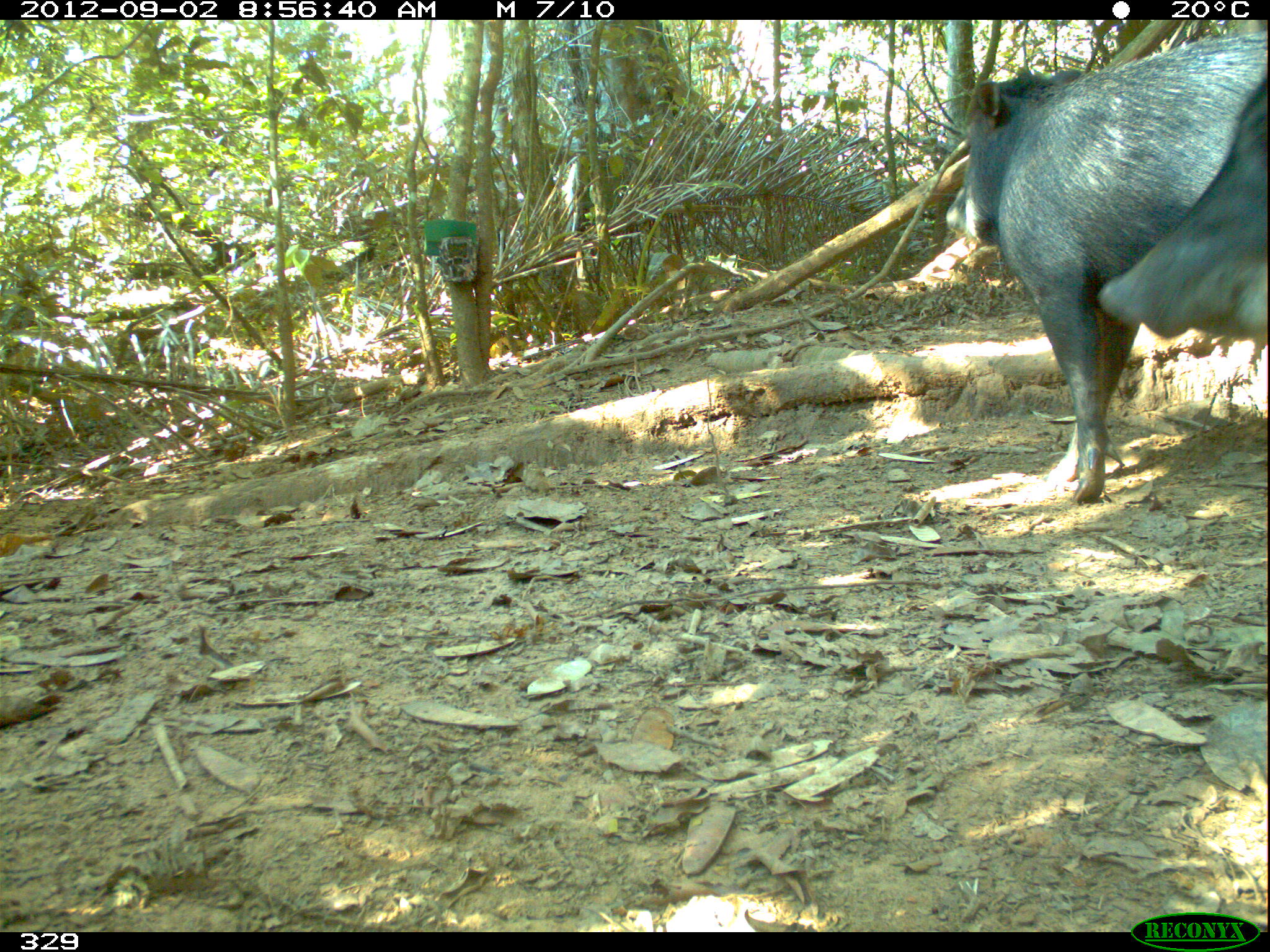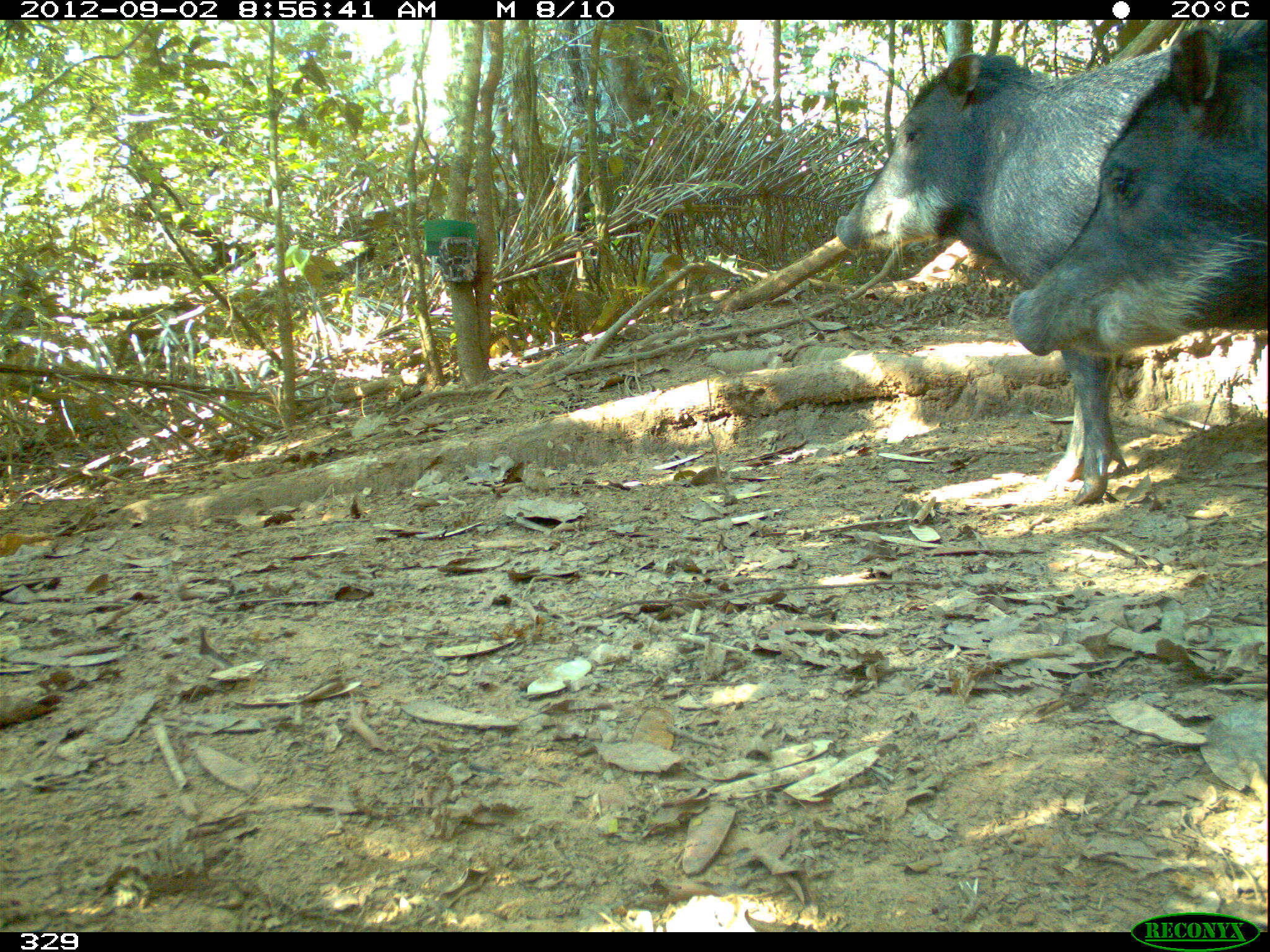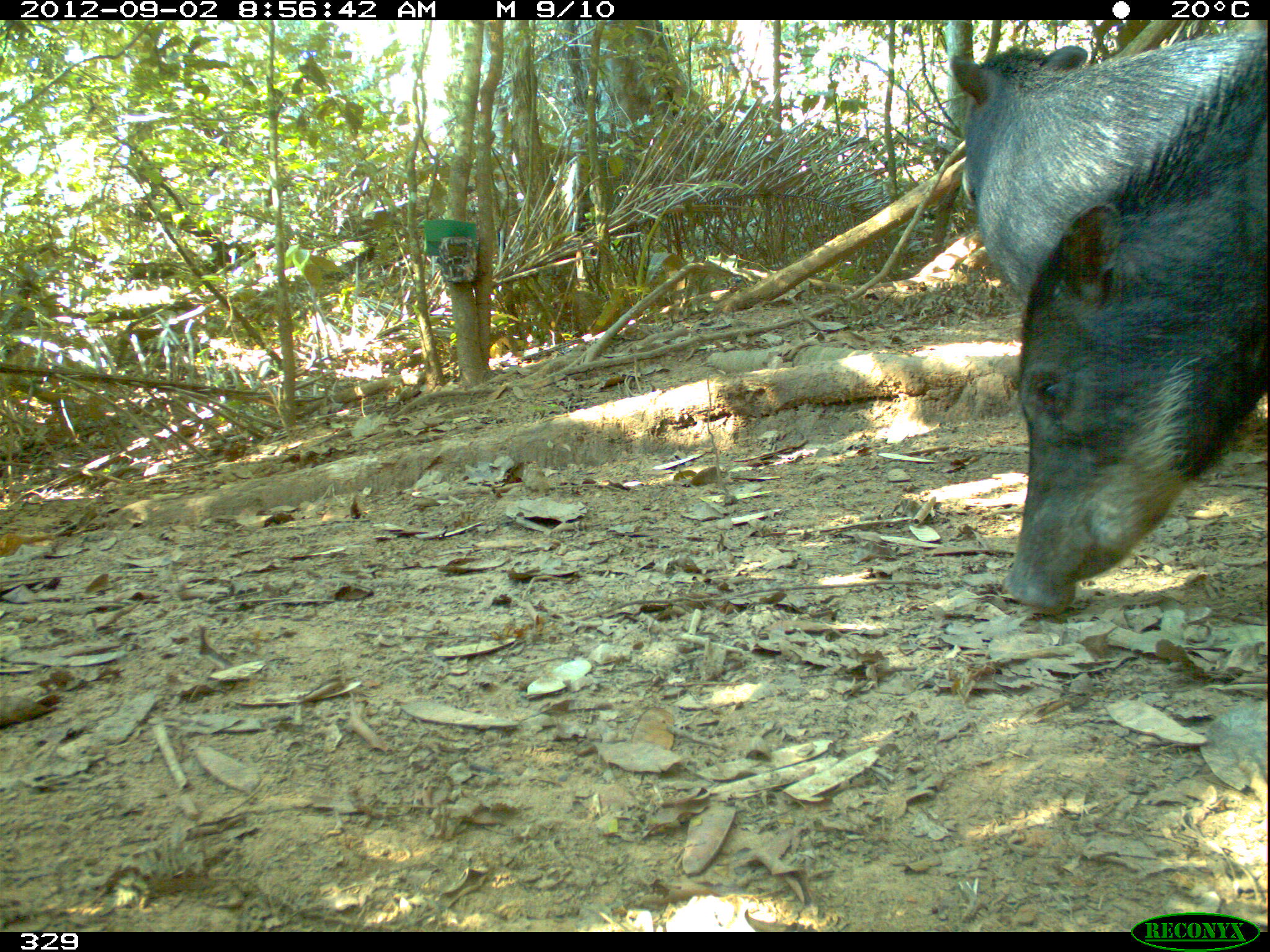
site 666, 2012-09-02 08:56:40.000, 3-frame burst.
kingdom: Animalia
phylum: Chordata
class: Mammalia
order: Artiodactyla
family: Tayassuidae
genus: Tayassu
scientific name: Tayassu pecari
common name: white-lipped peccary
Tayassu pecari (white-lipped peccary).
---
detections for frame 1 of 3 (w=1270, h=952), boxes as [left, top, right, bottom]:
tayassu pecari: [943, 33, 1269, 505]; [1090, 64, 1270, 345]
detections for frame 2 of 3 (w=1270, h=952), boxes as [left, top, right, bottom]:
tayassu pecari: [830, 46, 1266, 506]; [1008, 19, 1267, 358]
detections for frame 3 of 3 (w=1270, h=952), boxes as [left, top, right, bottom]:
tayassu pecari: [998, 35, 1266, 612]; [943, 28, 1263, 316]